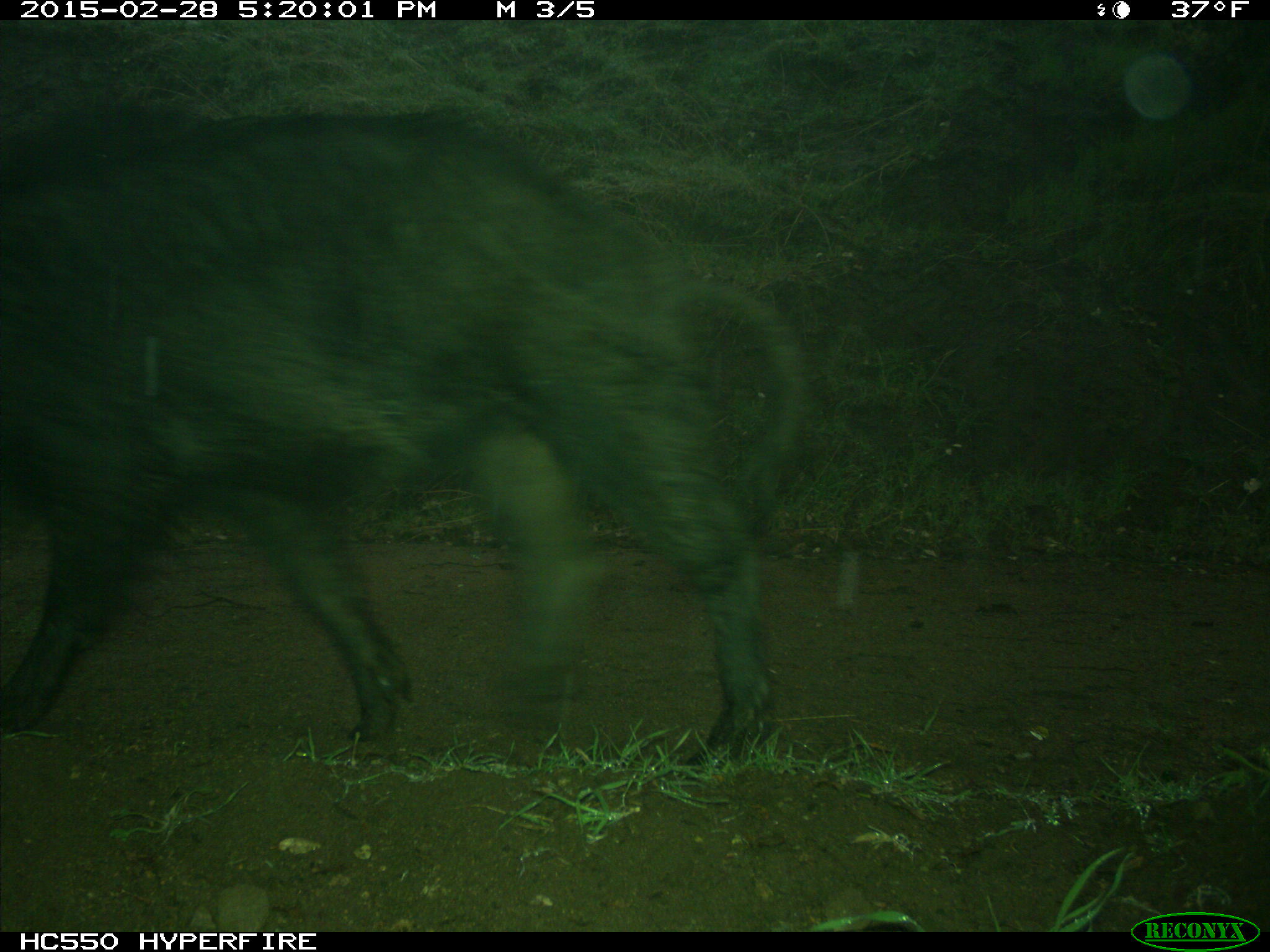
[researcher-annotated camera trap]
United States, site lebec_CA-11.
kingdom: Animalia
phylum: Chordata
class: Mammalia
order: Artiodactyla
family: Suidae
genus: Sus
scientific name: Sus scrofa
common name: wild boar